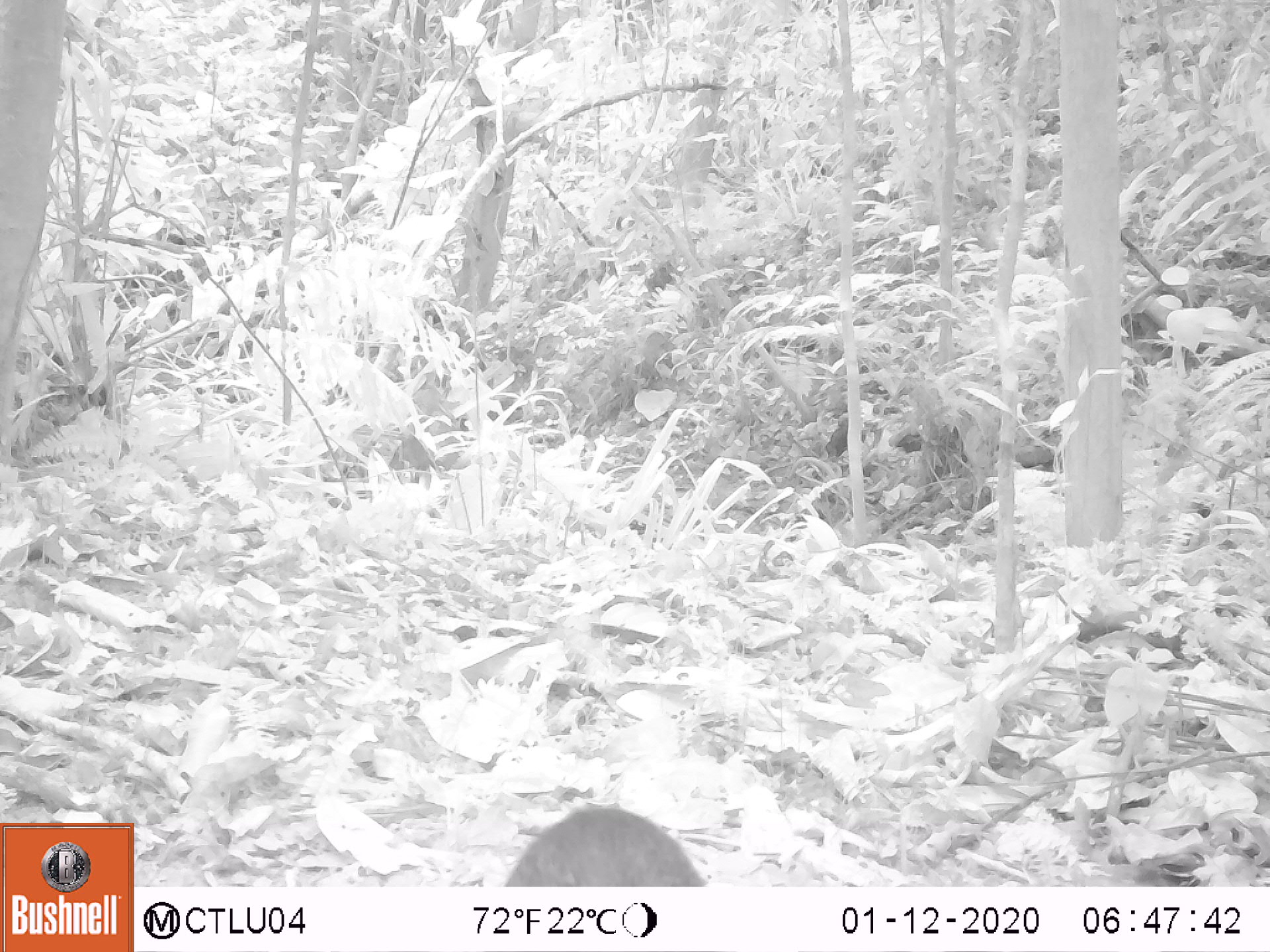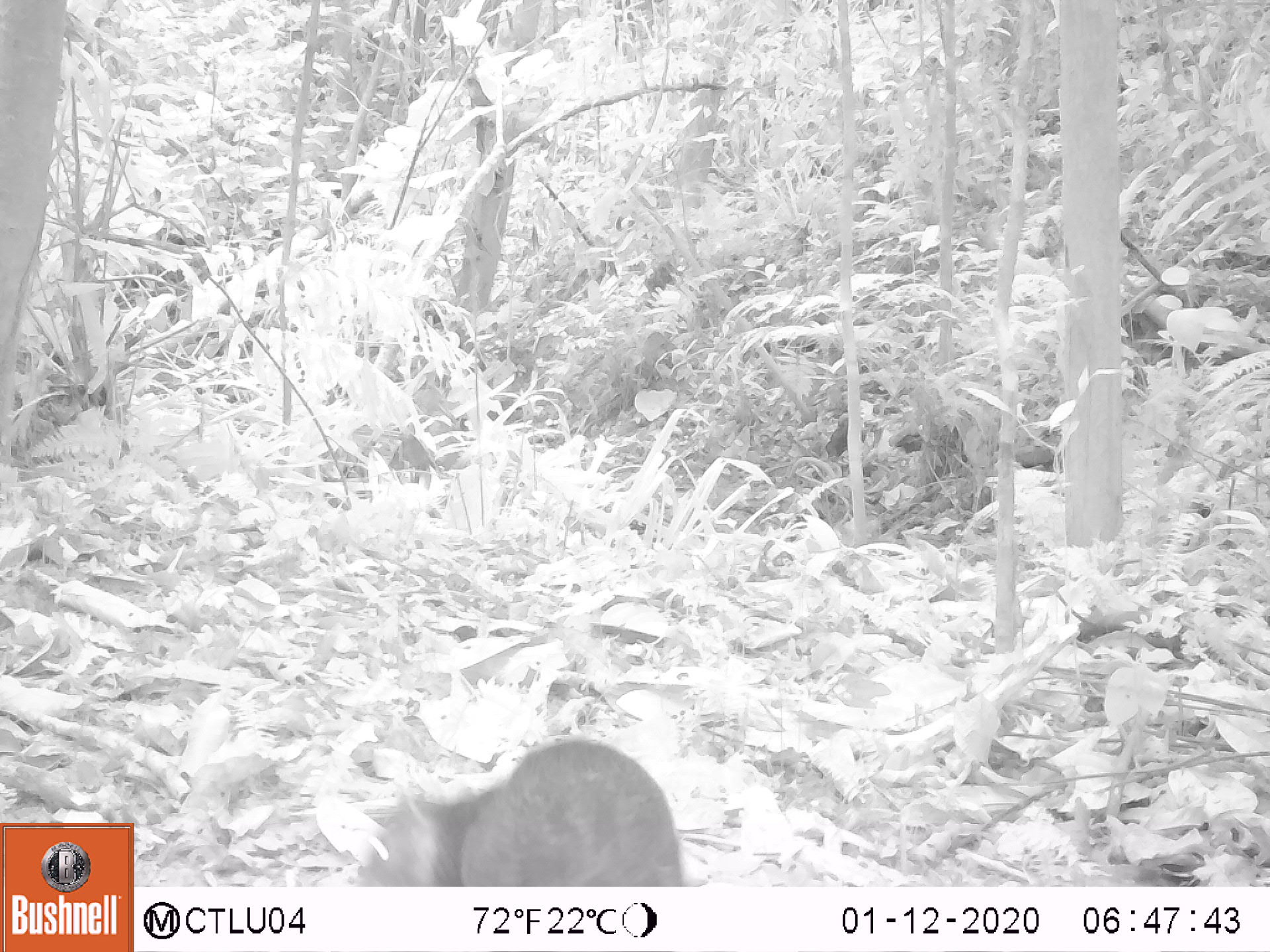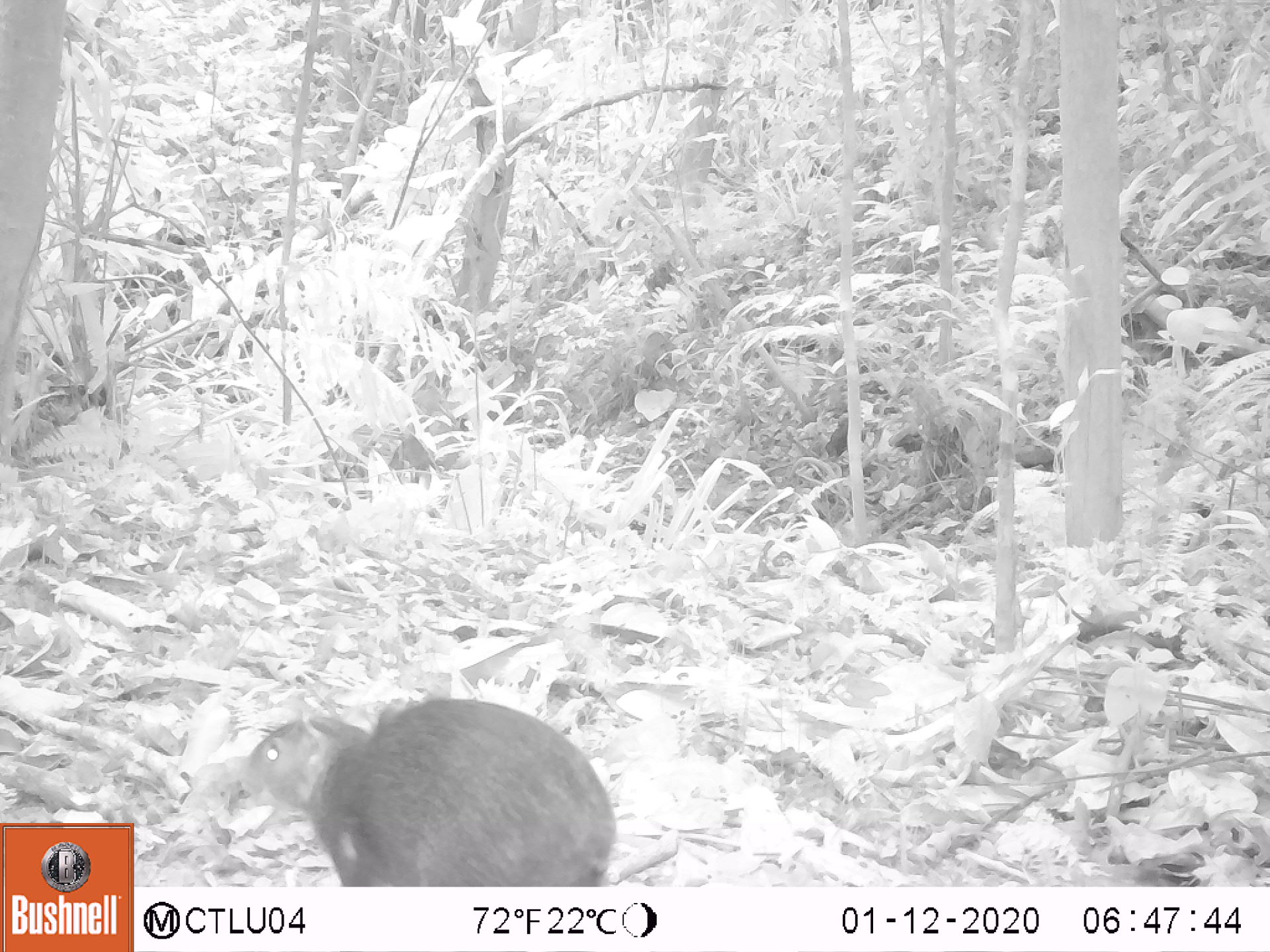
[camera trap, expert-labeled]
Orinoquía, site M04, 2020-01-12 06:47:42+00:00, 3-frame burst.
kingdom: Animalia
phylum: Chordata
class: Mammalia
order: Rodentia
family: Dasyproctidae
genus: Dasyprocta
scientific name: Dasyprocta fuliginosa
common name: black agouti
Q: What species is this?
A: Black agouti (Dasyprocta fuliginosa).